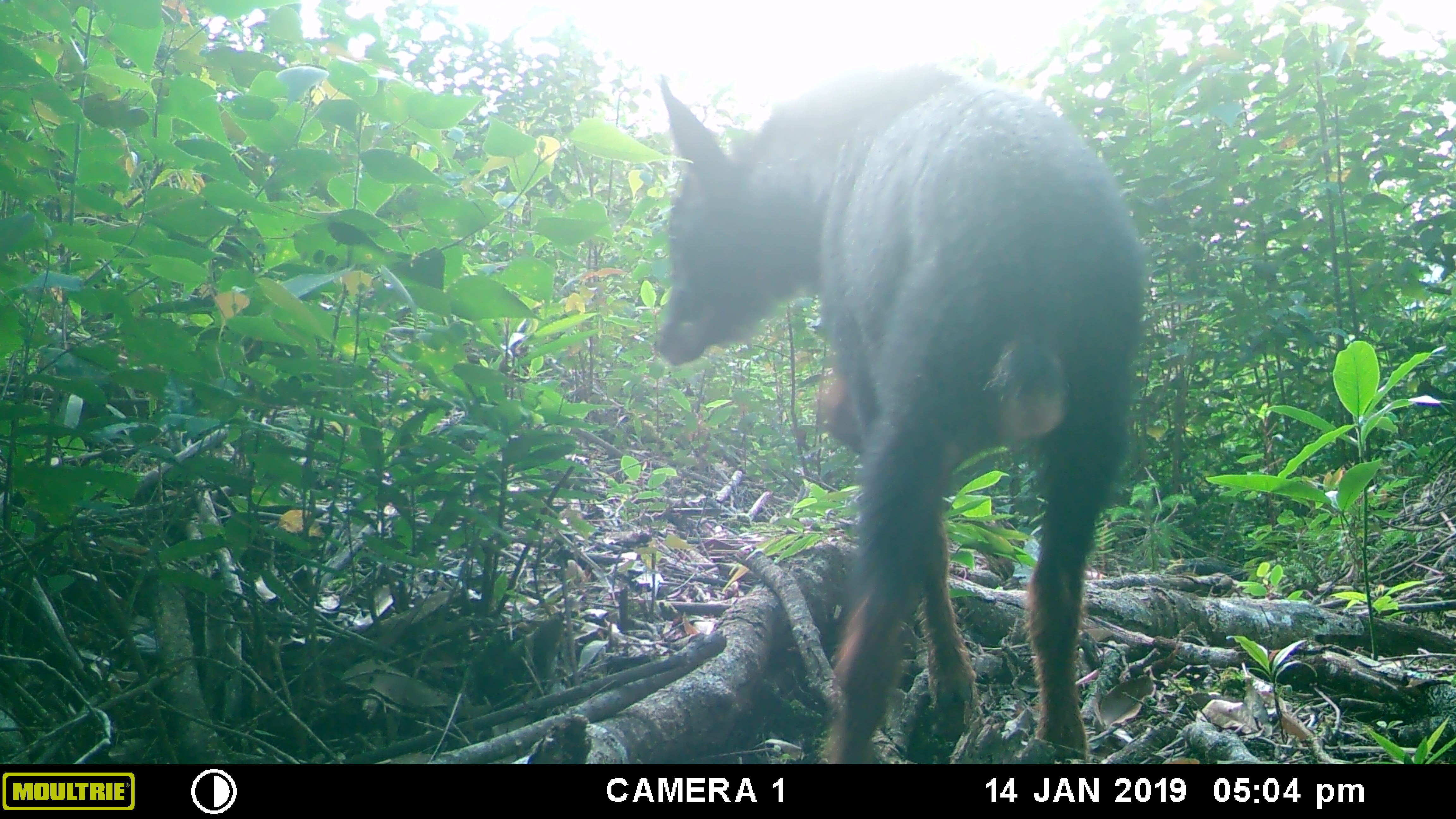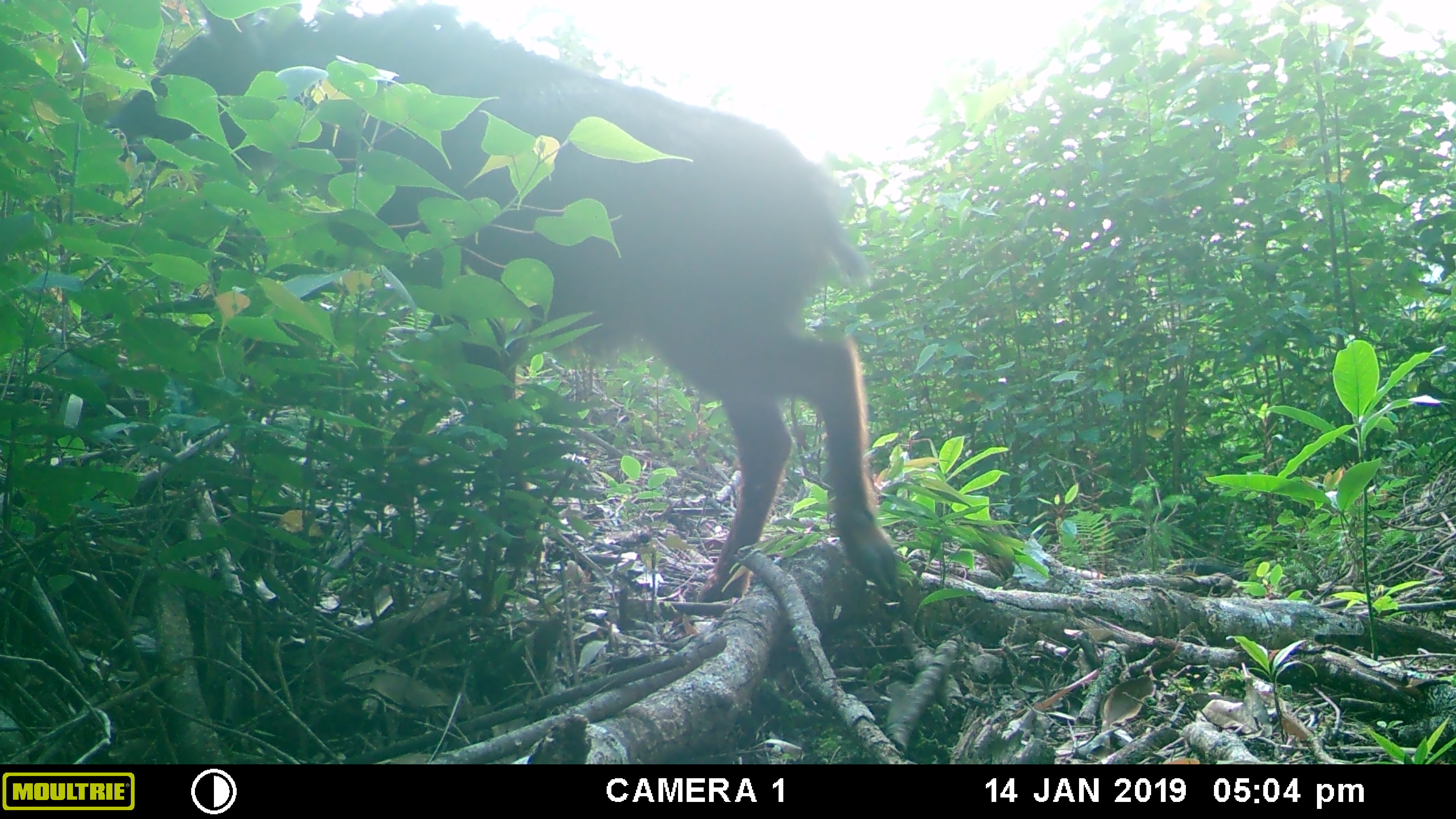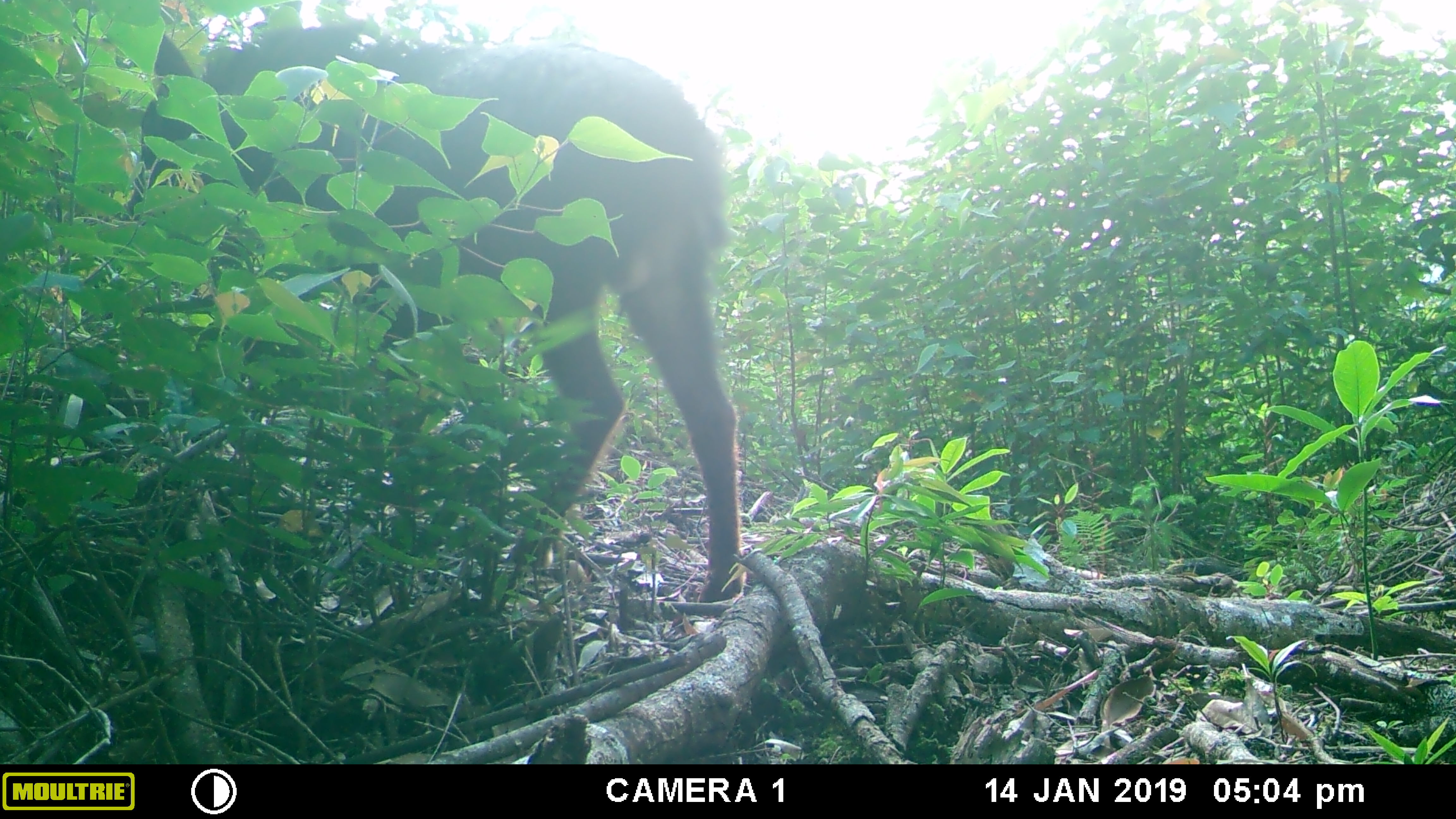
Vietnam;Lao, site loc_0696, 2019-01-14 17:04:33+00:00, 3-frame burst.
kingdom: Animalia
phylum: Chordata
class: Mammalia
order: Artiodactyla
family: Bovidae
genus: Capricornis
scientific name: Capricornis sumatraensis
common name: chinese serow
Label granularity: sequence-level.